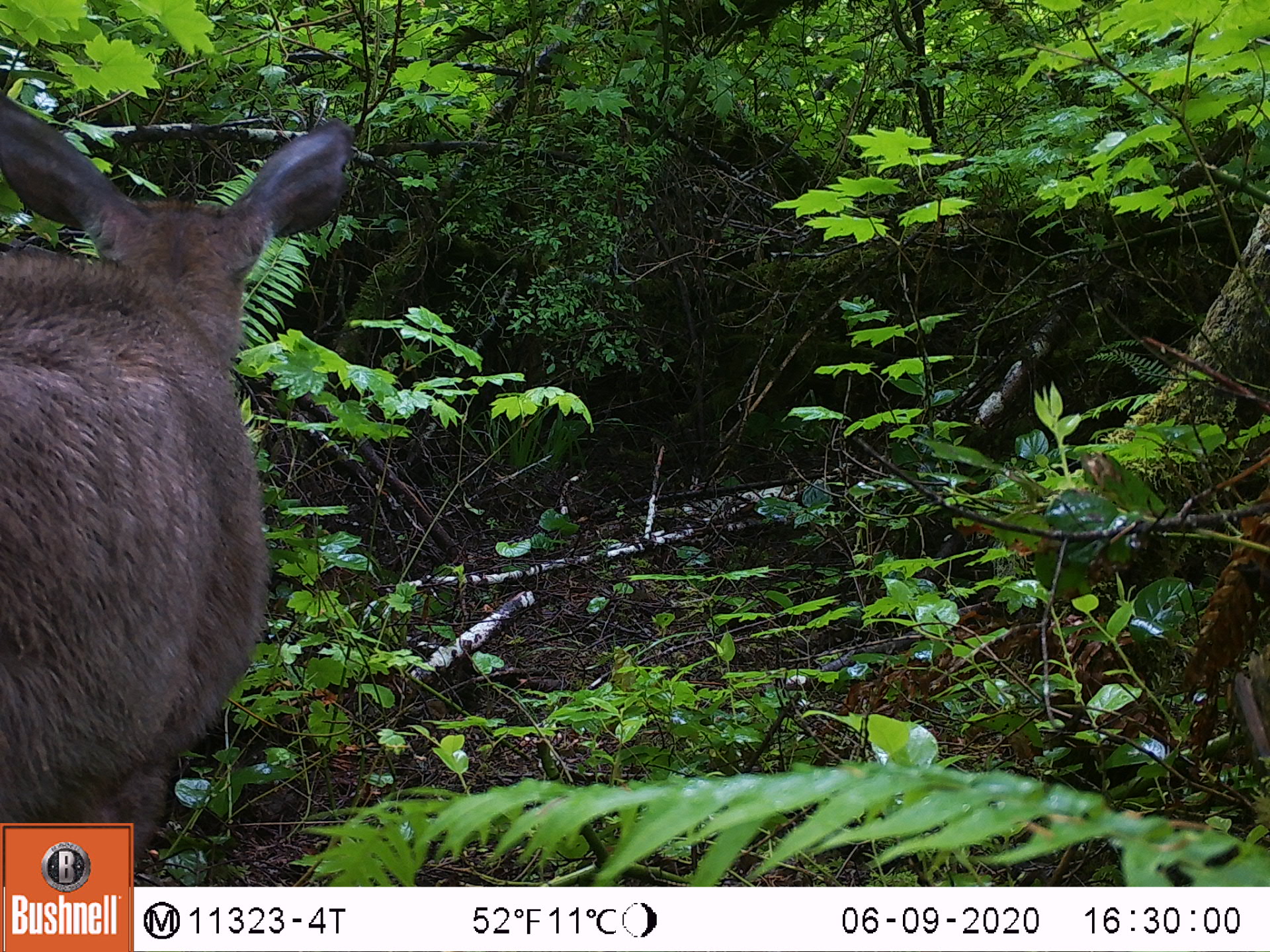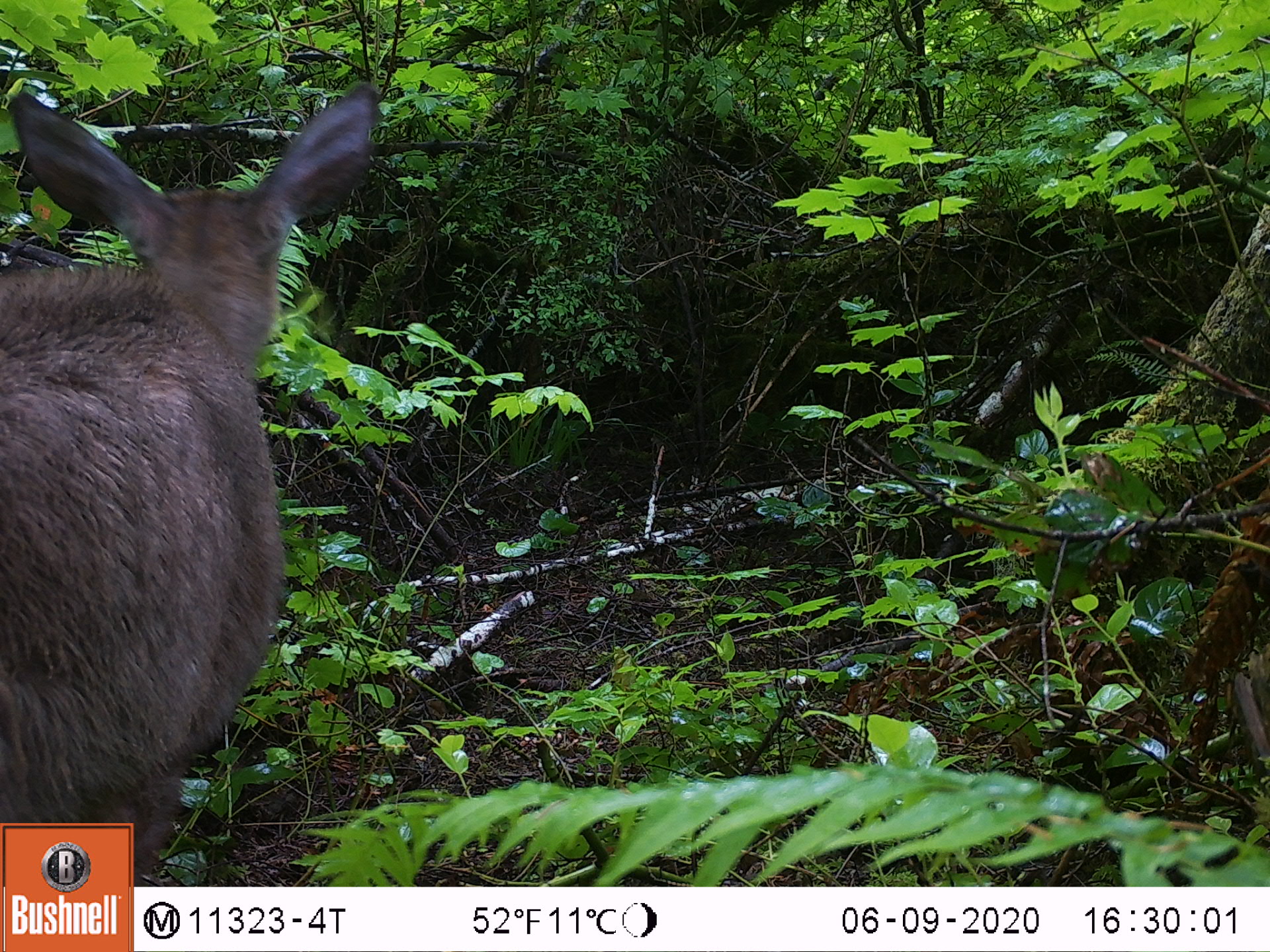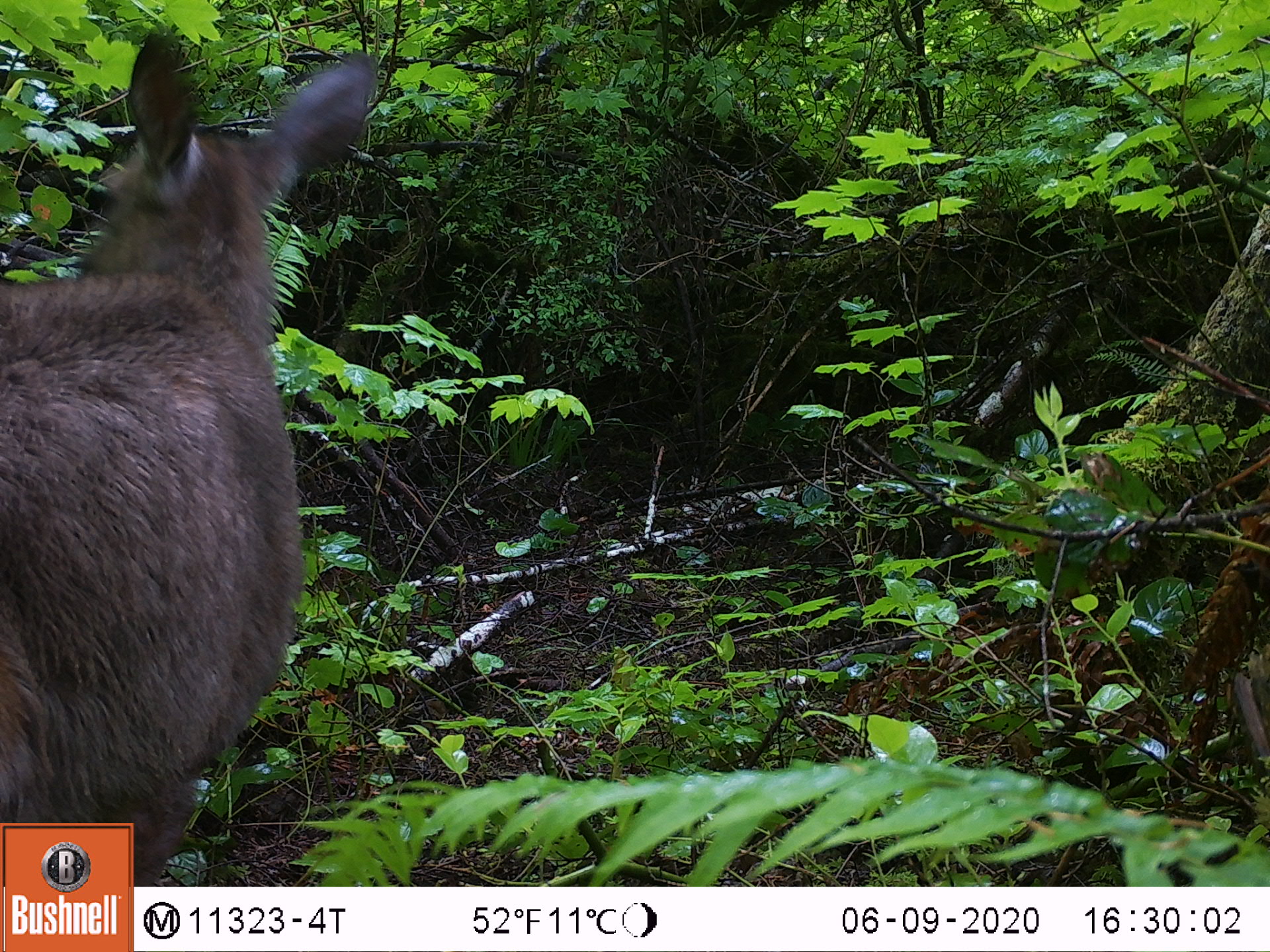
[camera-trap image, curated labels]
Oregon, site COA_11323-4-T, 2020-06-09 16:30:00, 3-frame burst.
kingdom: Animalia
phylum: Chordata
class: Mammalia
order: Artiodactyla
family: Cervidae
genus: Odocoileus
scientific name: Odocoileus hemionus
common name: black-tailed deer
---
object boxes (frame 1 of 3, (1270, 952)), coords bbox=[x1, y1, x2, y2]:
black-tailed deer: bbox=[3, 91, 355, 816]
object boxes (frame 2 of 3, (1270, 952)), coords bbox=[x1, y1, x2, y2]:
black-tailed deer: bbox=[0, 67, 391, 814]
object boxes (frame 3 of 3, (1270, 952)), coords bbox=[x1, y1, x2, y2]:
black-tailed deer: bbox=[3, 18, 395, 818]